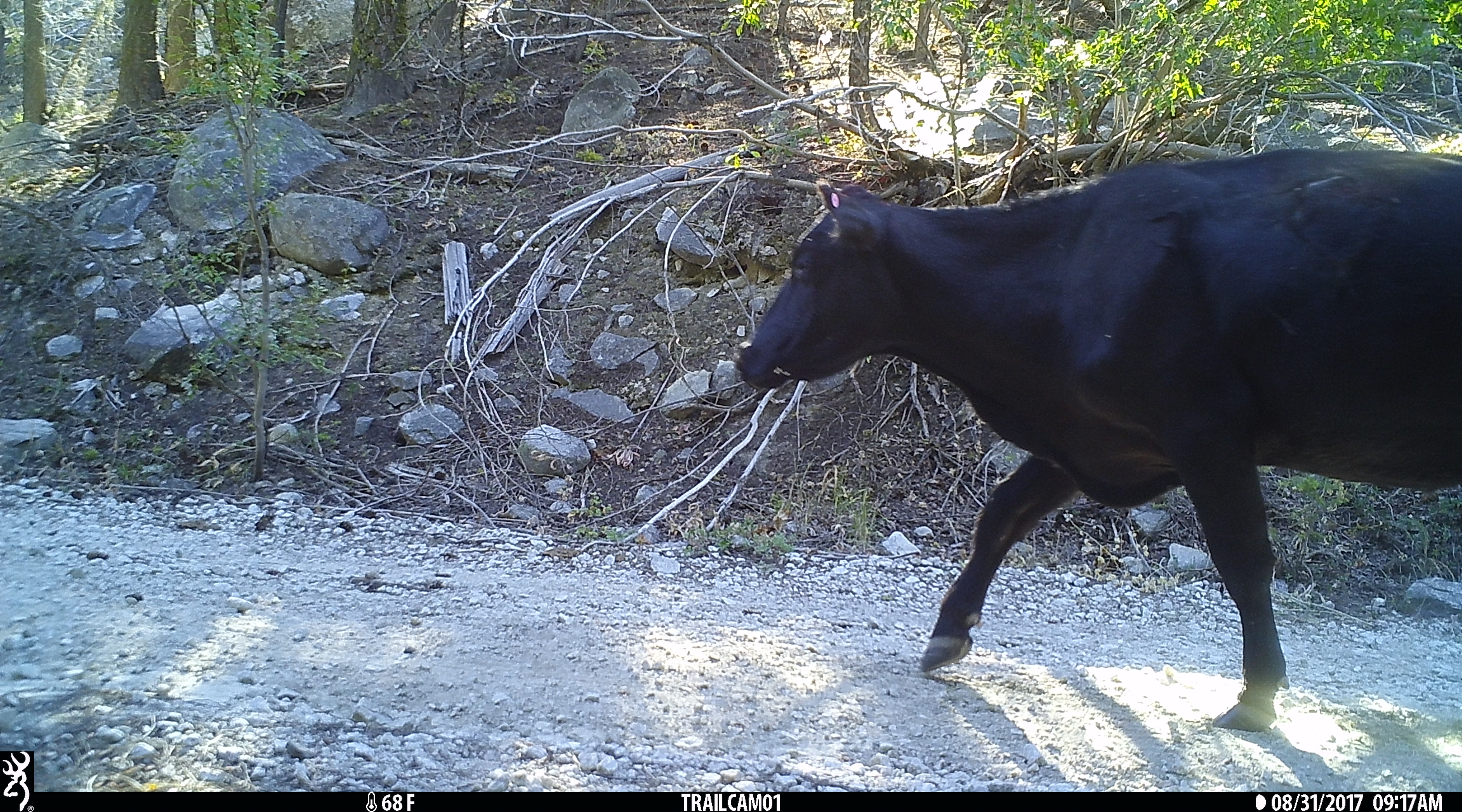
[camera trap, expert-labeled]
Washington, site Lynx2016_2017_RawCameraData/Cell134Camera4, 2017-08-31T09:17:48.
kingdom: Animalia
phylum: Chordata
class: Mammalia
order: Artiodactyla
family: Bovidae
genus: Bos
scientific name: Bos taurus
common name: domestic cattle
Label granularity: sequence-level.